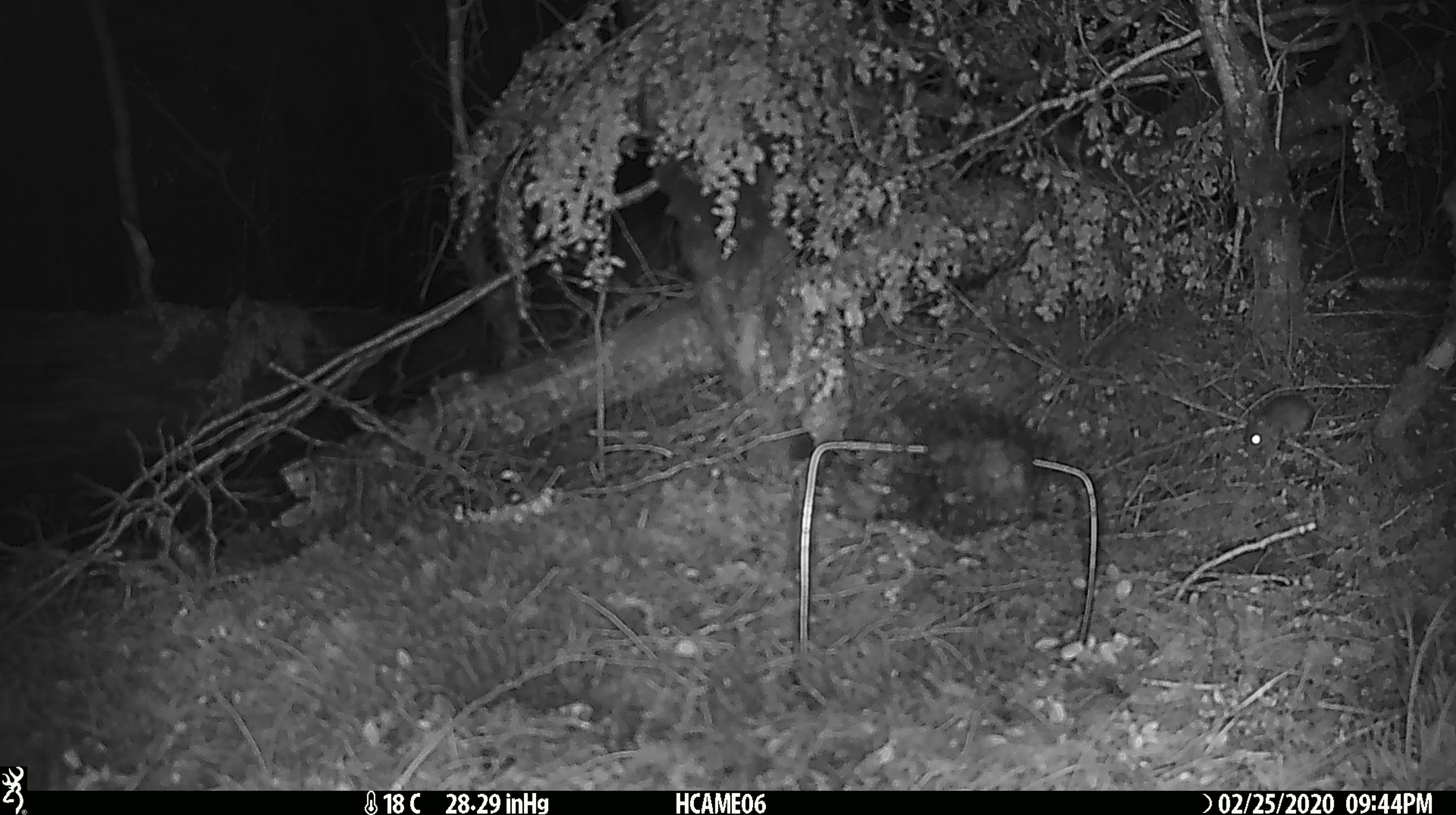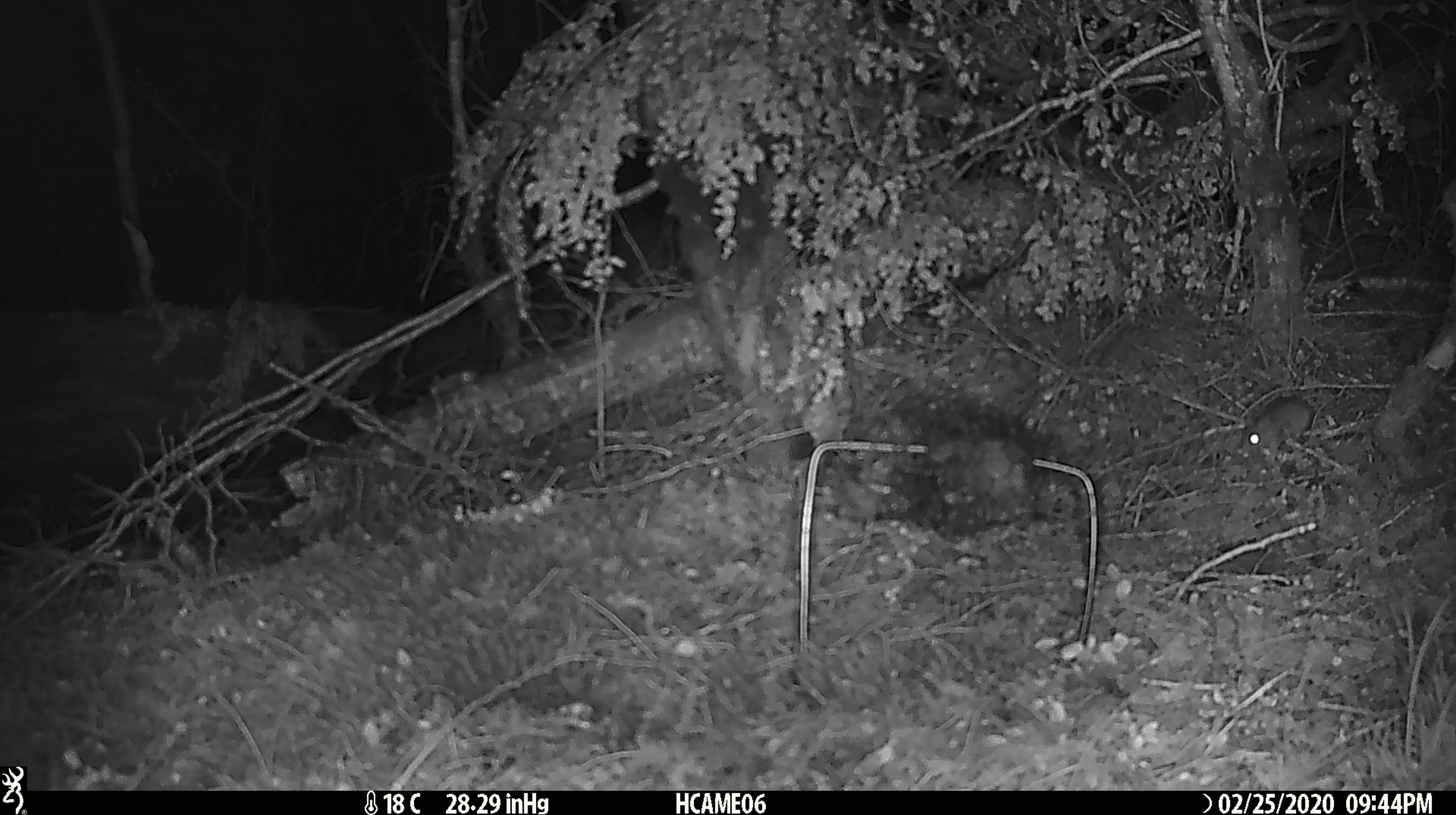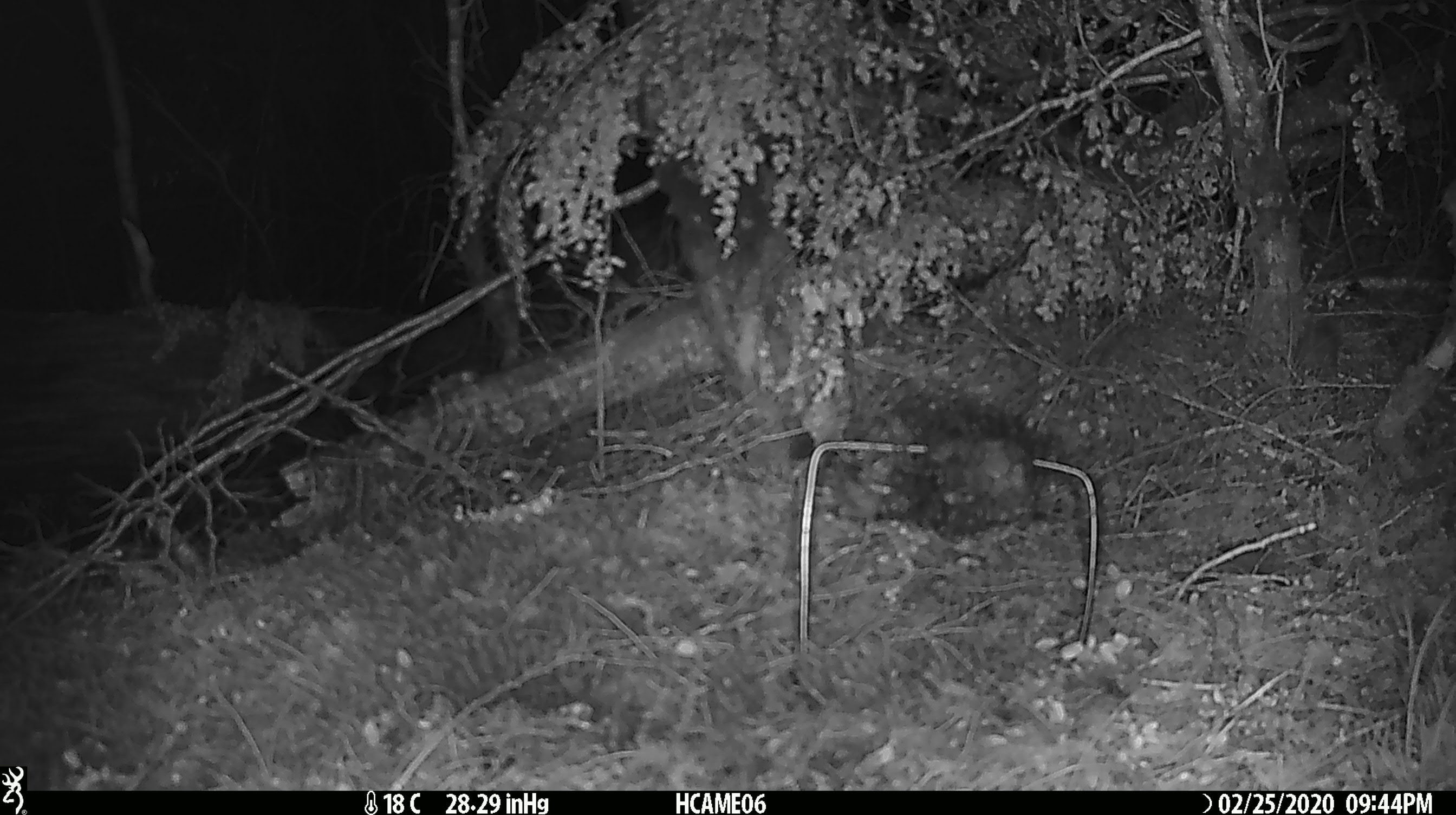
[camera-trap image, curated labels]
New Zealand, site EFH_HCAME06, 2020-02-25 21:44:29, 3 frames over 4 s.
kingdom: Animalia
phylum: Chordata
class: Mammalia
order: Rodentia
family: Muridae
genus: Mus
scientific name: Mus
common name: mouse